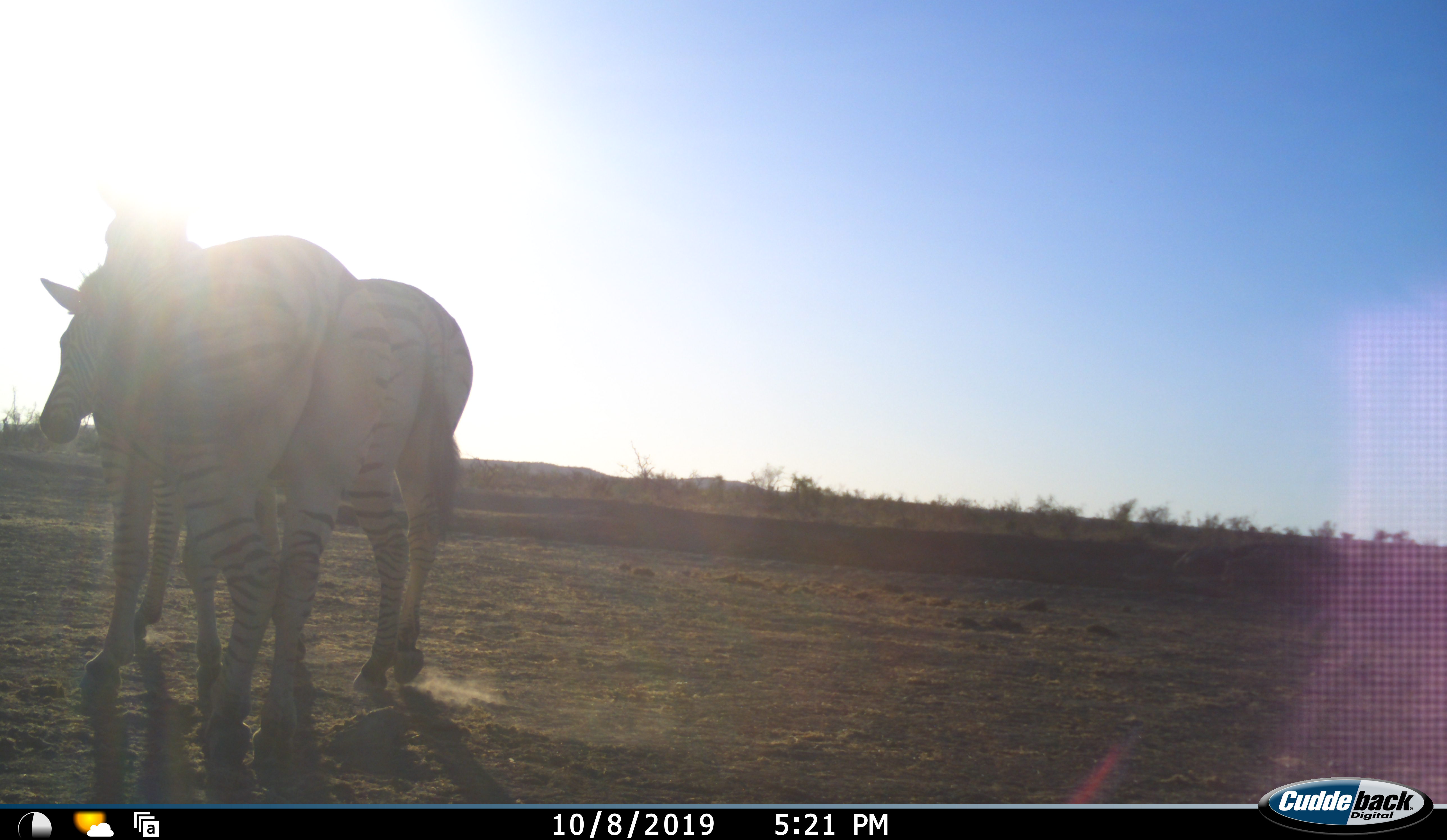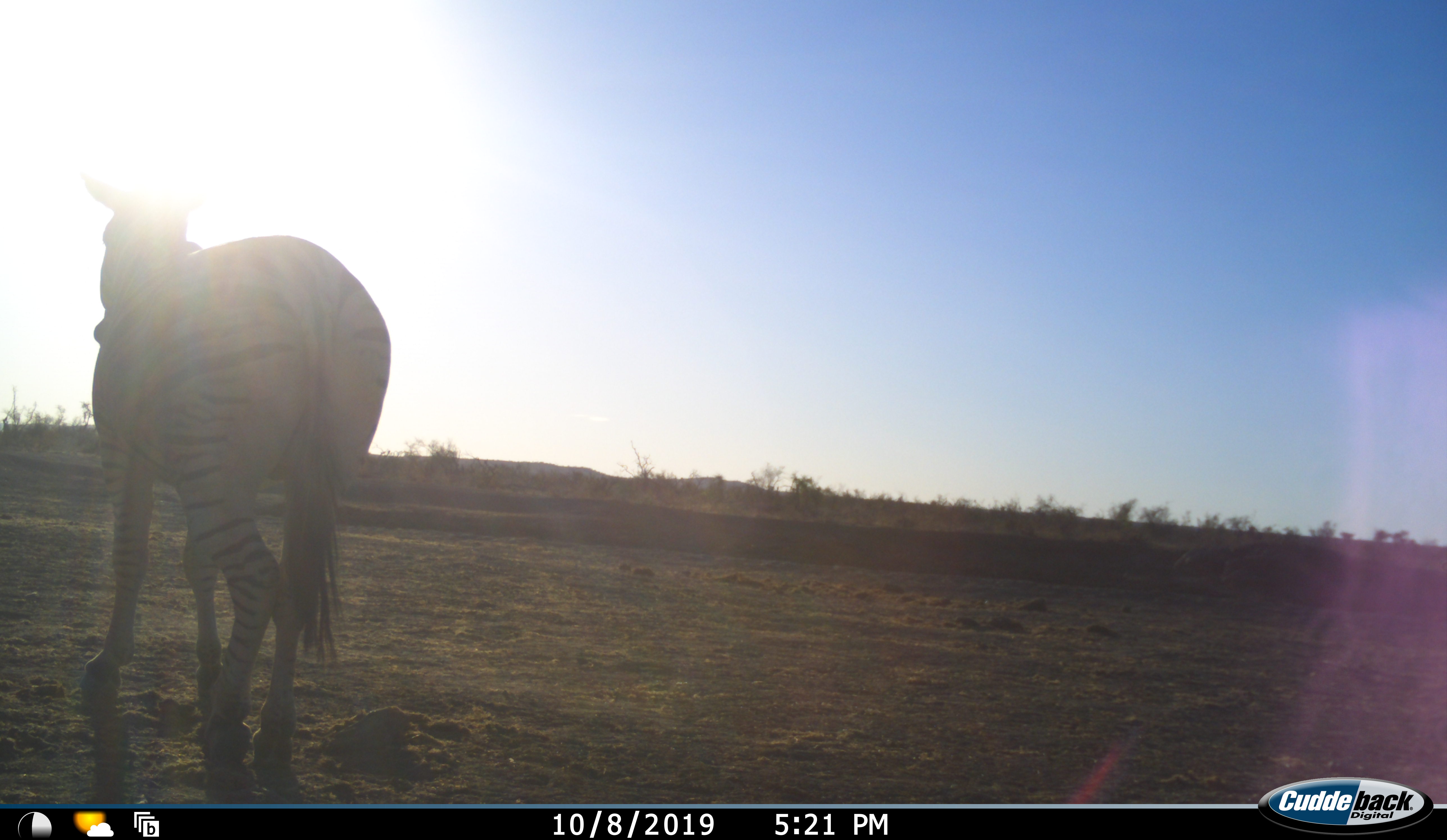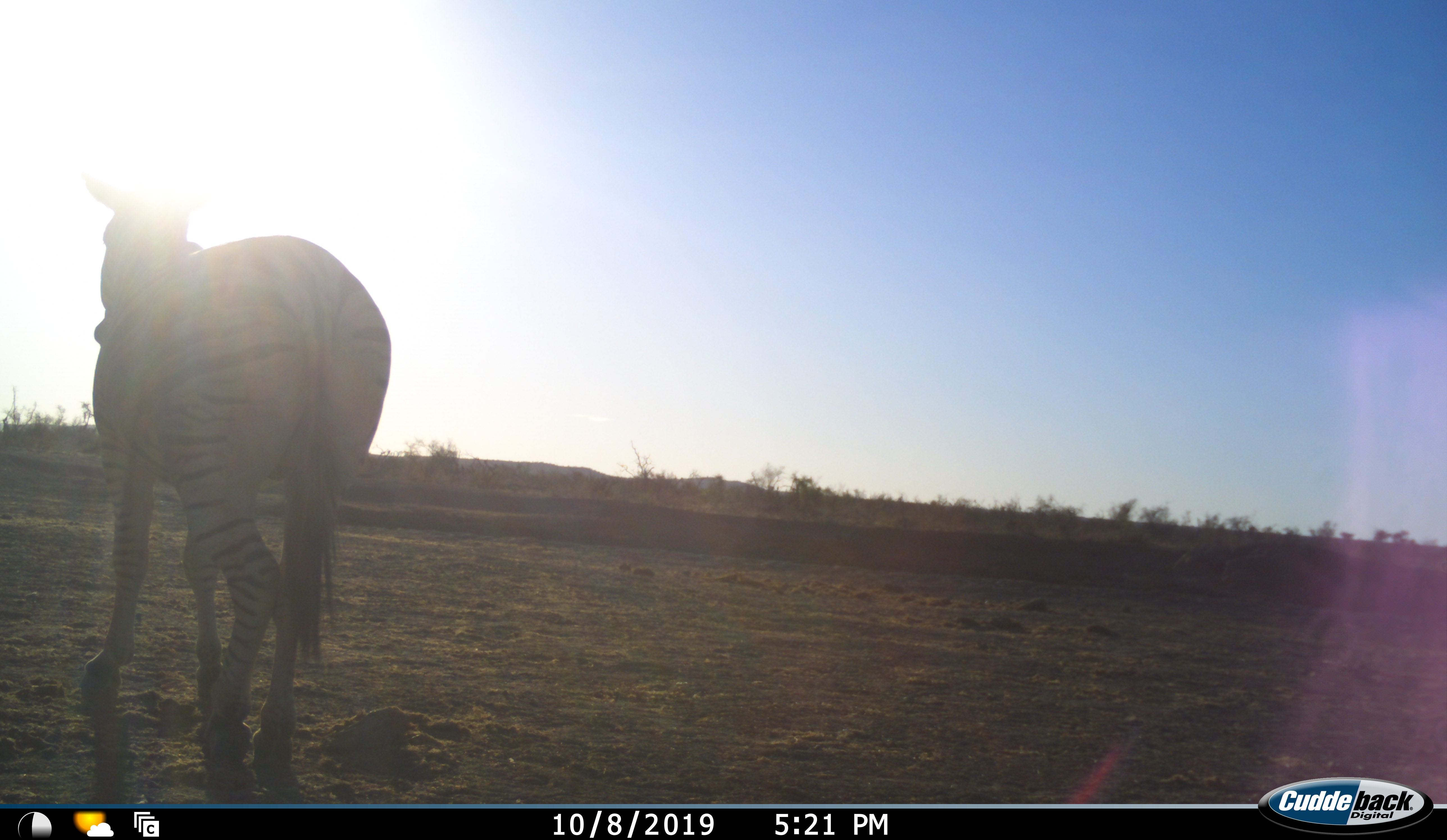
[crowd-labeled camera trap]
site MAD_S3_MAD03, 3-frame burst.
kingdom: Animalia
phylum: Chordata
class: Mammalia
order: Perissodactyla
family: Equidae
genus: Equus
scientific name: Equus quagga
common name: plains zebra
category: zebraplains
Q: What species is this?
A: Zebraplains (plains zebra) (Equus quagga).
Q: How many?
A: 2.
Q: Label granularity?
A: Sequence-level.